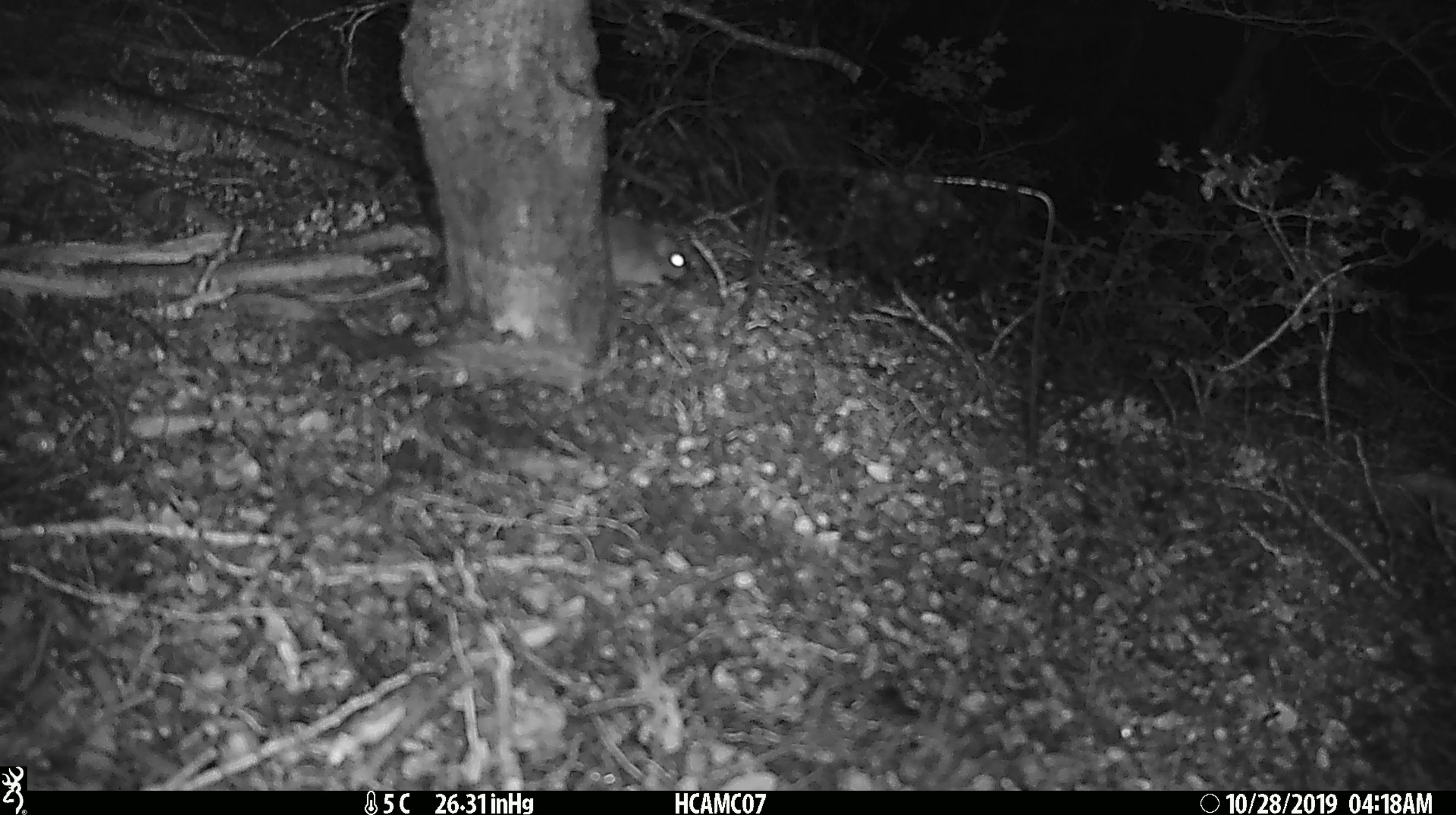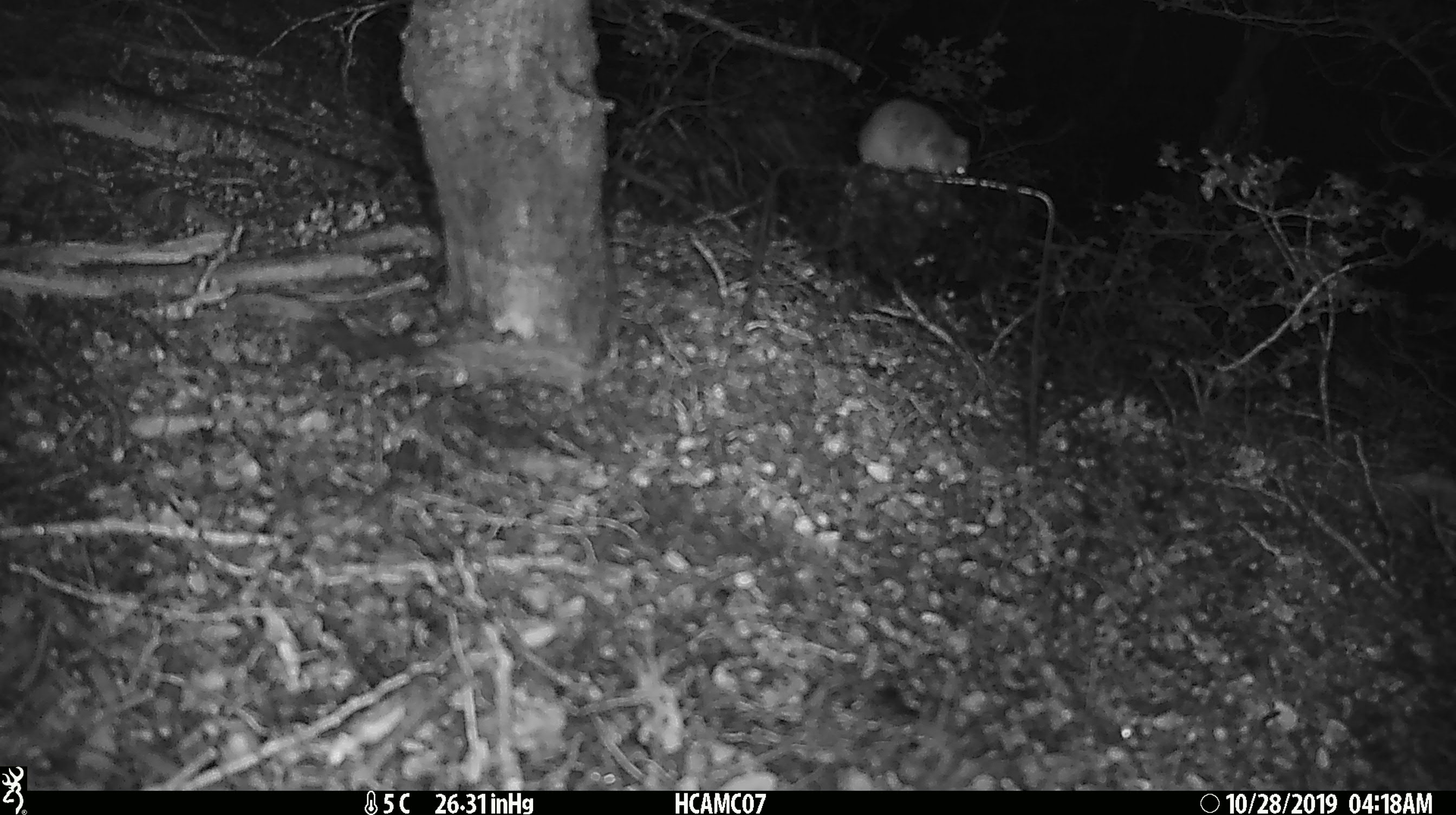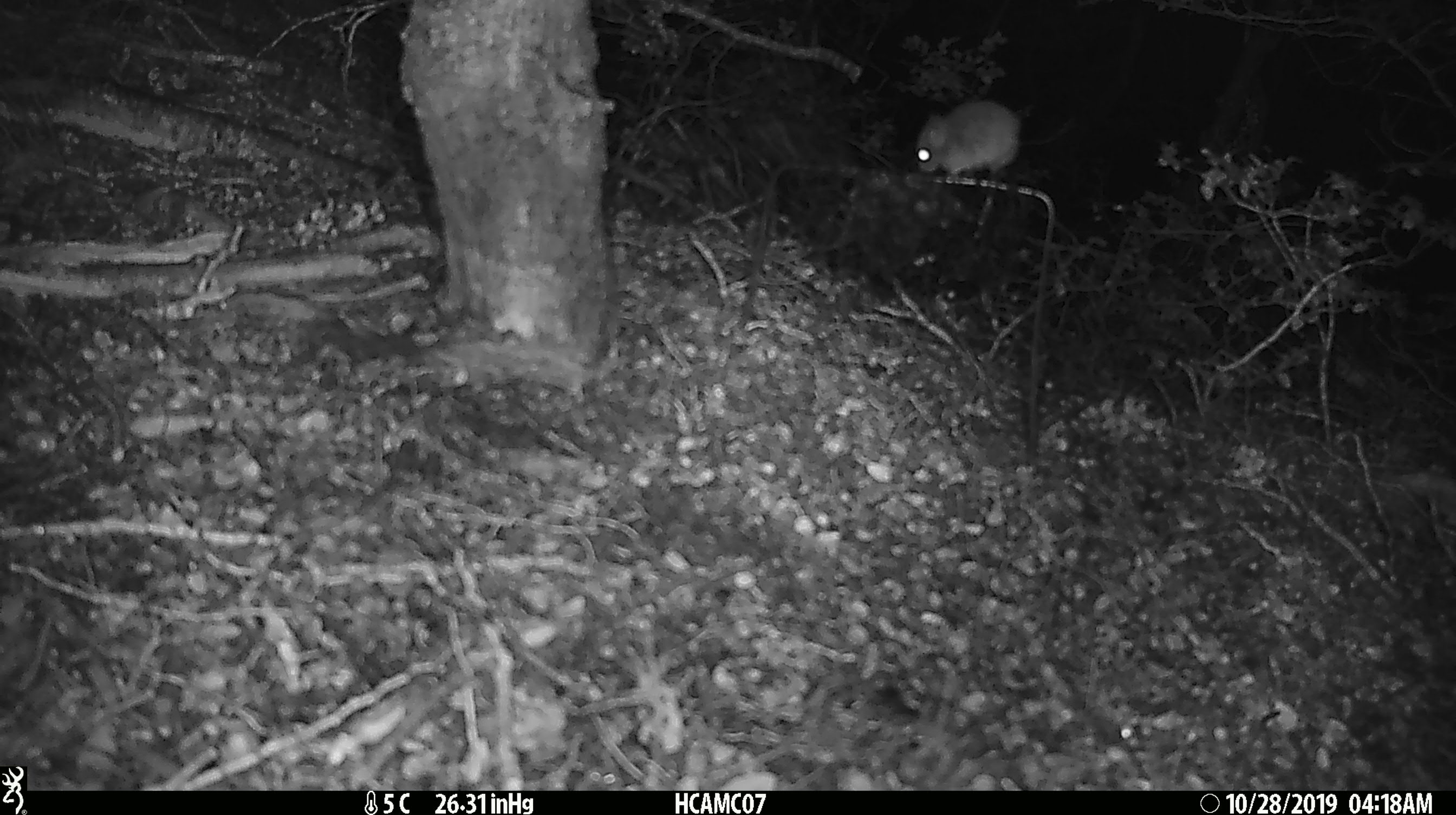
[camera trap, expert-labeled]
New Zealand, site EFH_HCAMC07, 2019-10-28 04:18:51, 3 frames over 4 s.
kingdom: Animalia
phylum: Chordata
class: Mammalia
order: Rodentia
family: Muridae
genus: Mus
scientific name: Mus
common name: mouse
Mouse (Mus).